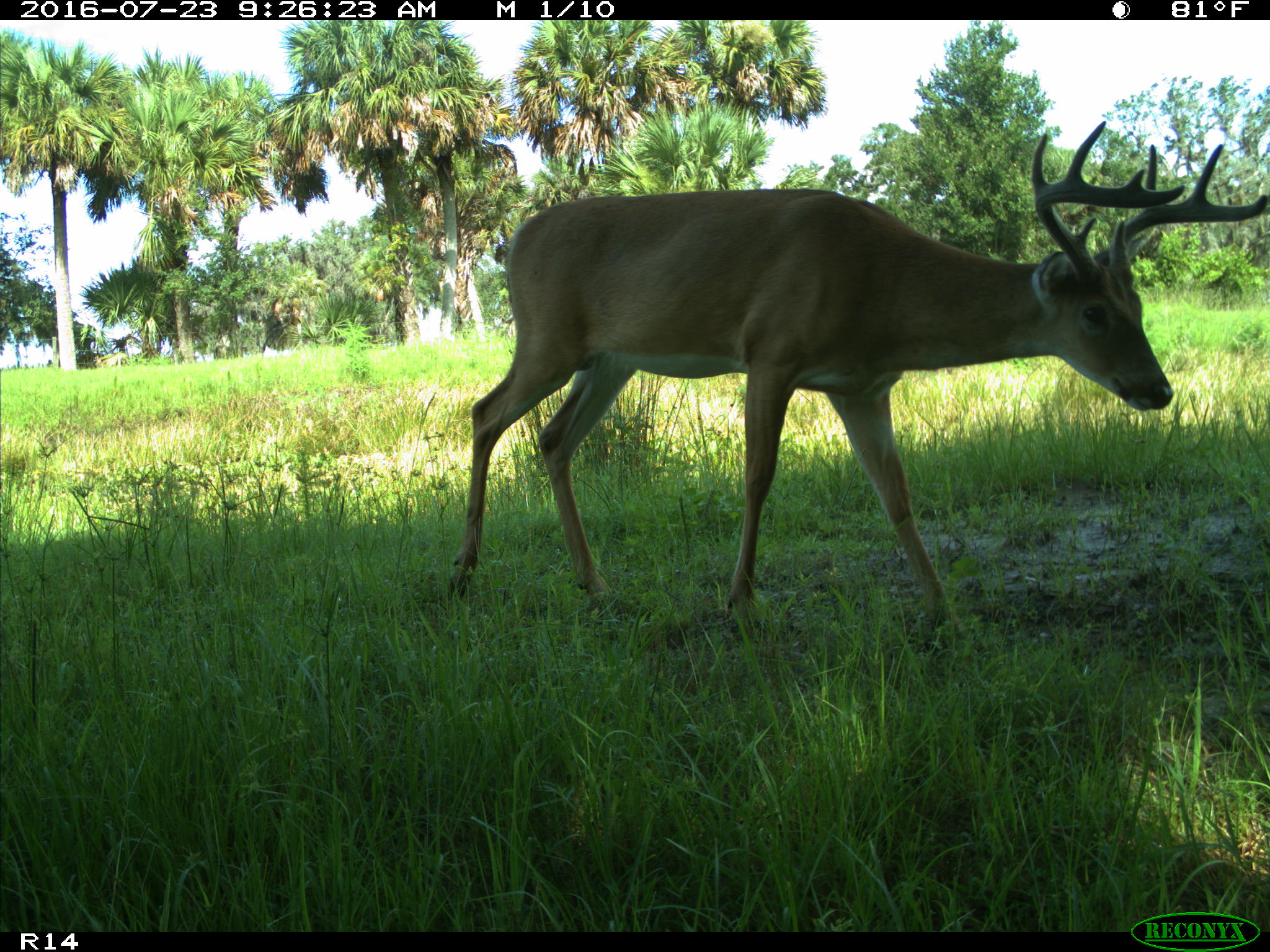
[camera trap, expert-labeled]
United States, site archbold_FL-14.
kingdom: Animalia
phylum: Chordata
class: Mammalia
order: Artiodactyla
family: Cervidae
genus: Odocoileus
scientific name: Odocoileus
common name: deer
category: unidentified deer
Unidentified deer (deer) (Odocoileus).